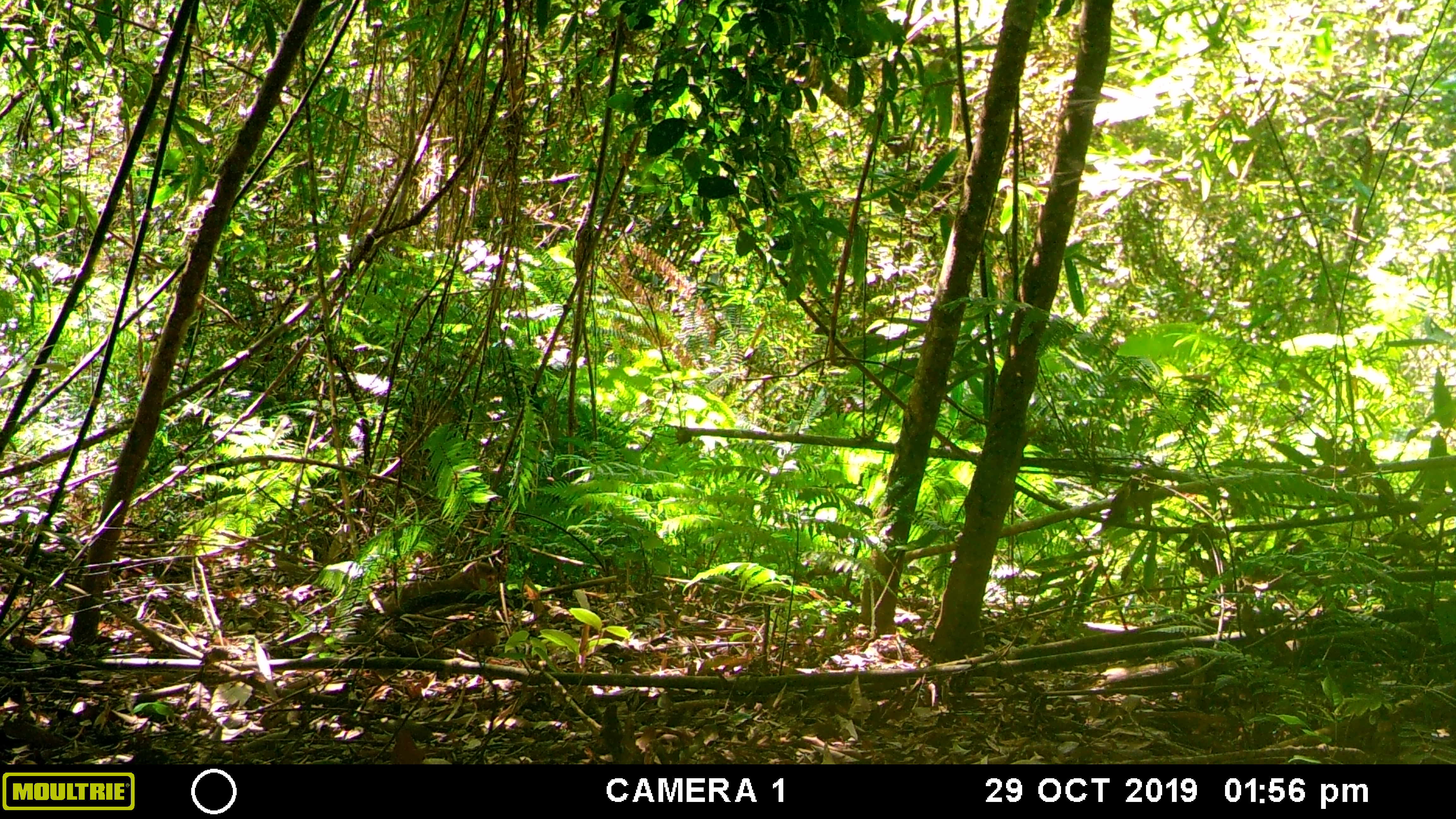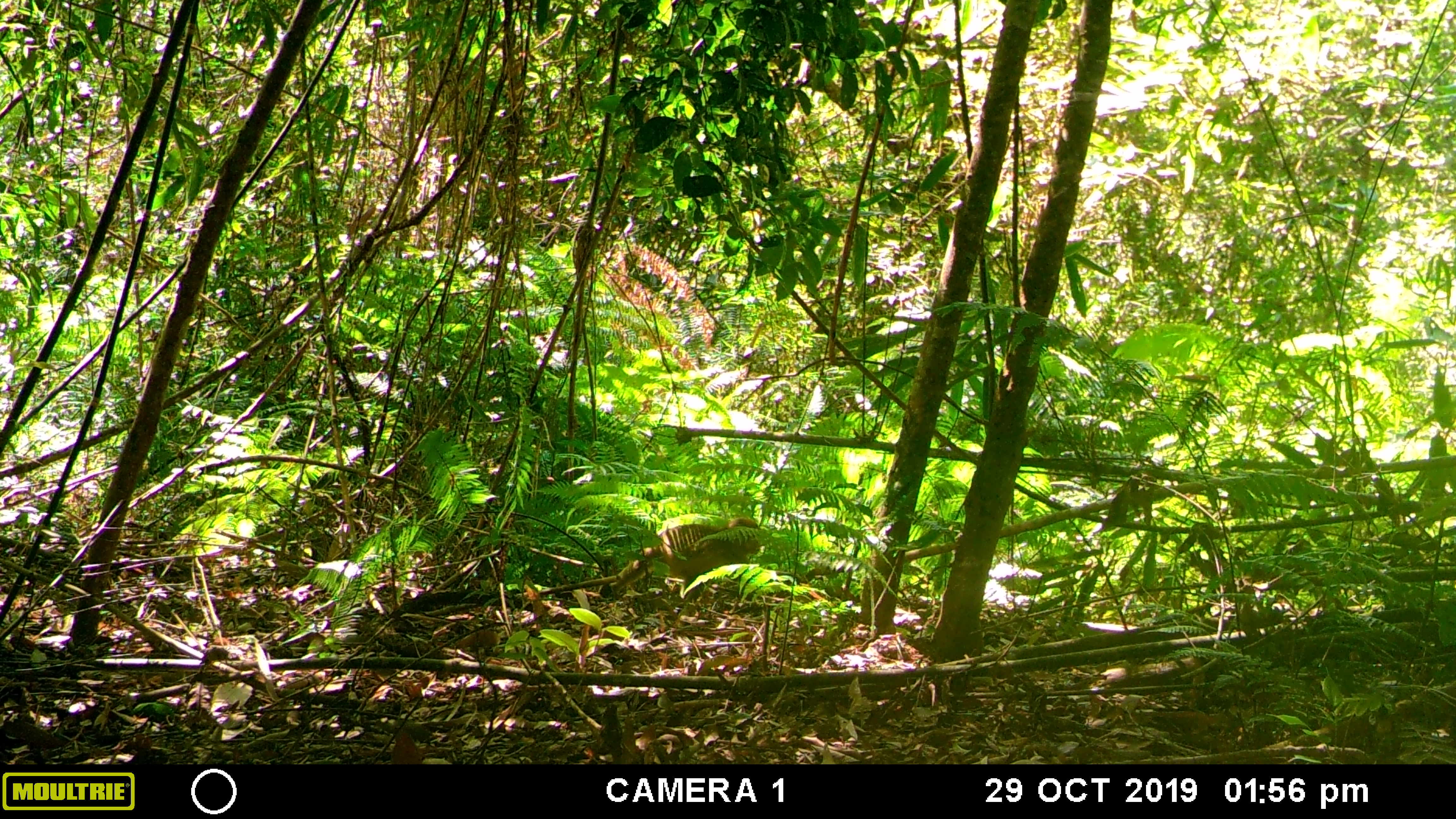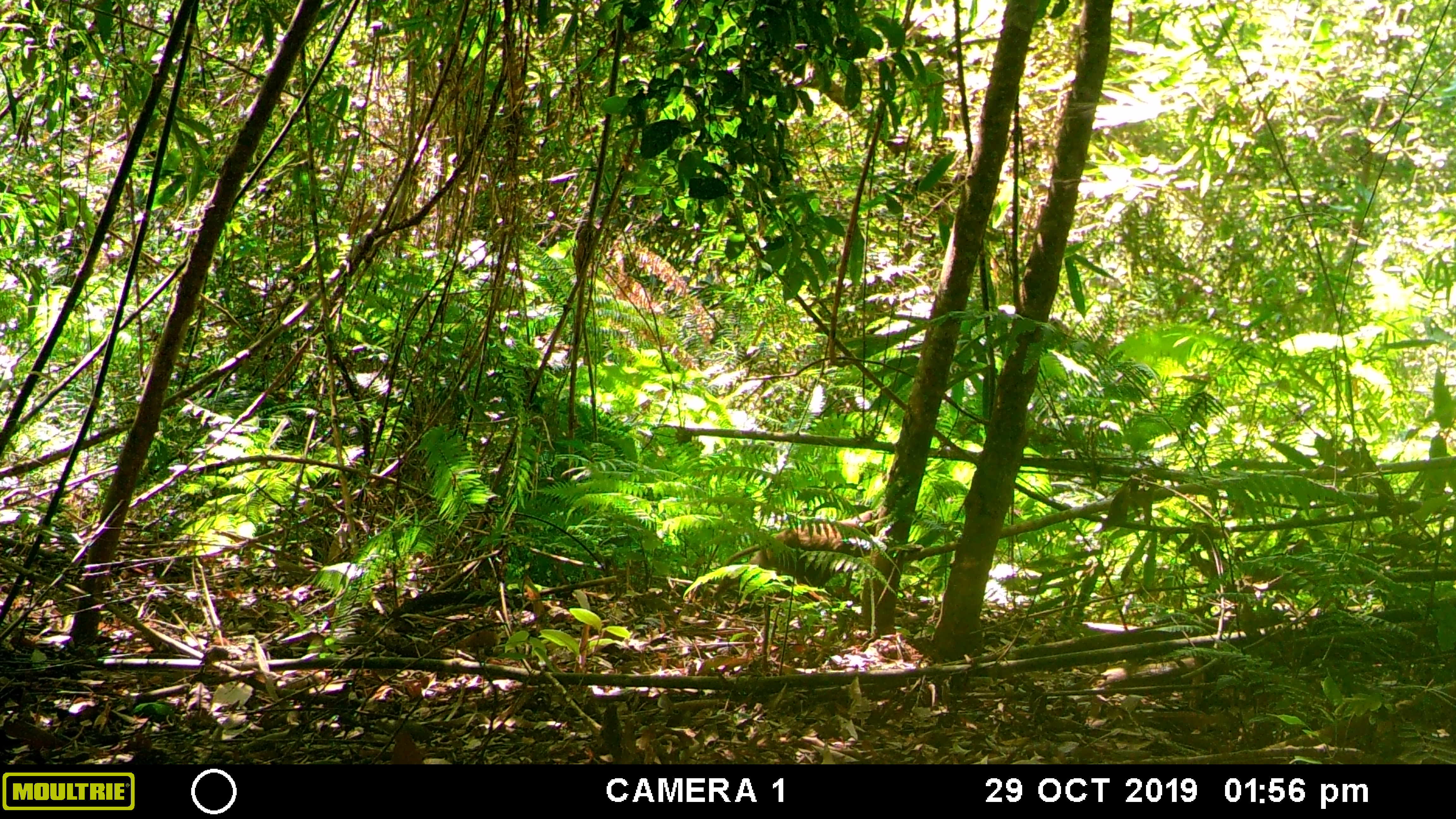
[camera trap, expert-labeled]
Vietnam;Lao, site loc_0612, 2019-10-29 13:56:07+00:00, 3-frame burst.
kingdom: Animalia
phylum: Chordata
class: Mammalia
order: Primates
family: Cercopithecidae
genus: Macaca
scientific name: Macaca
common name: macaques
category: assam or rhesus macaque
Assam or rhesus macaque (macaques) (Macaca). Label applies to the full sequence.